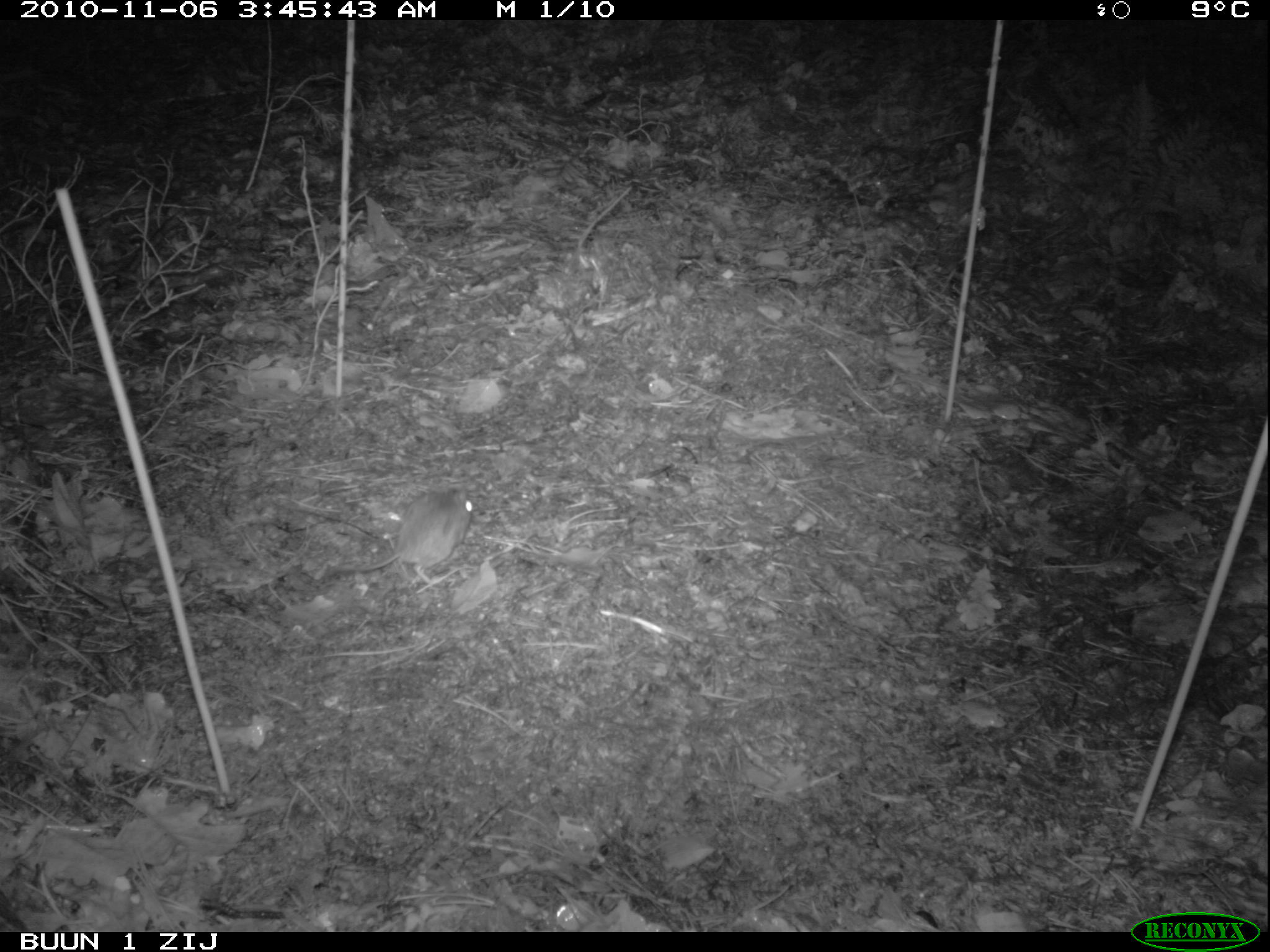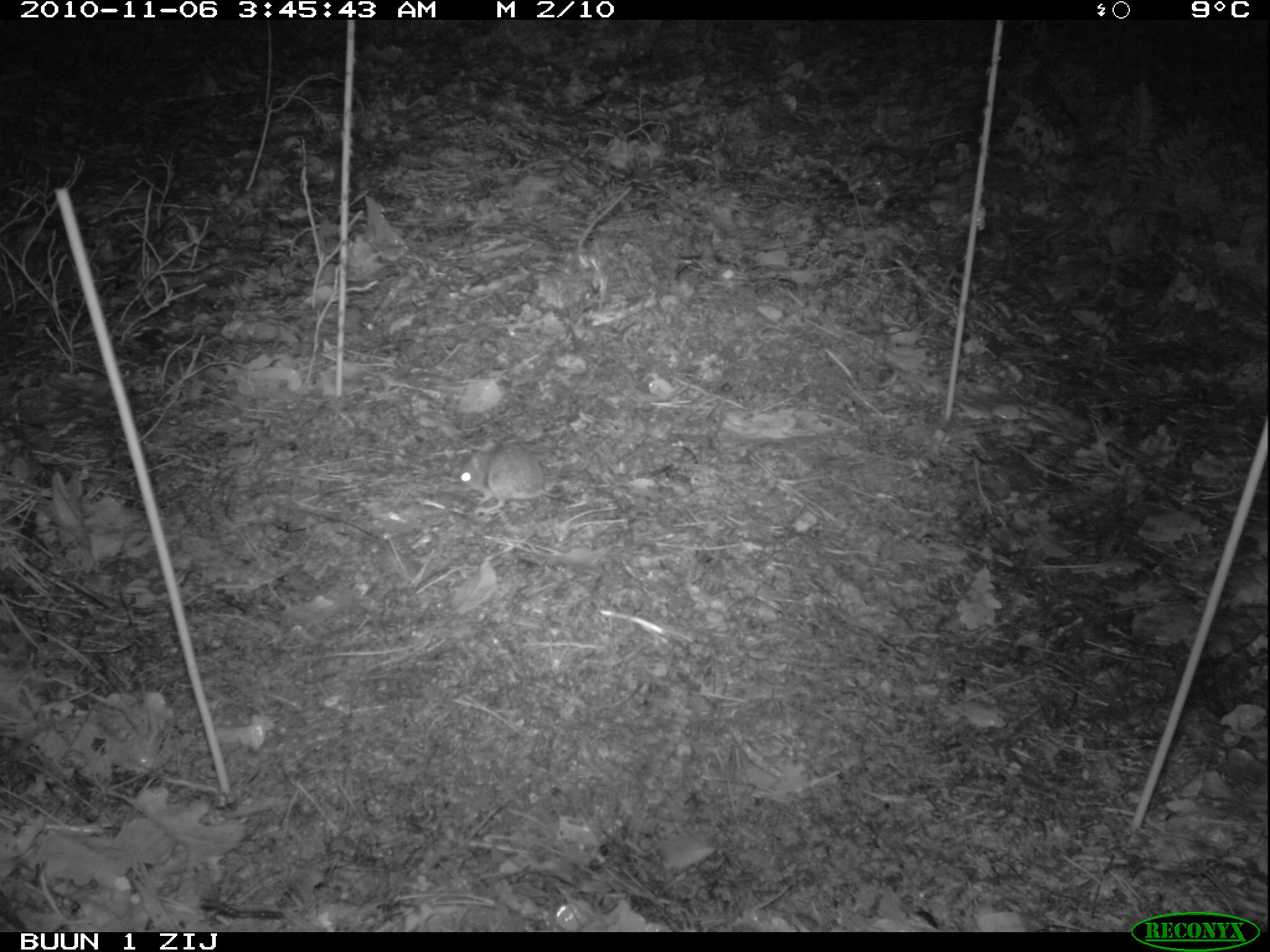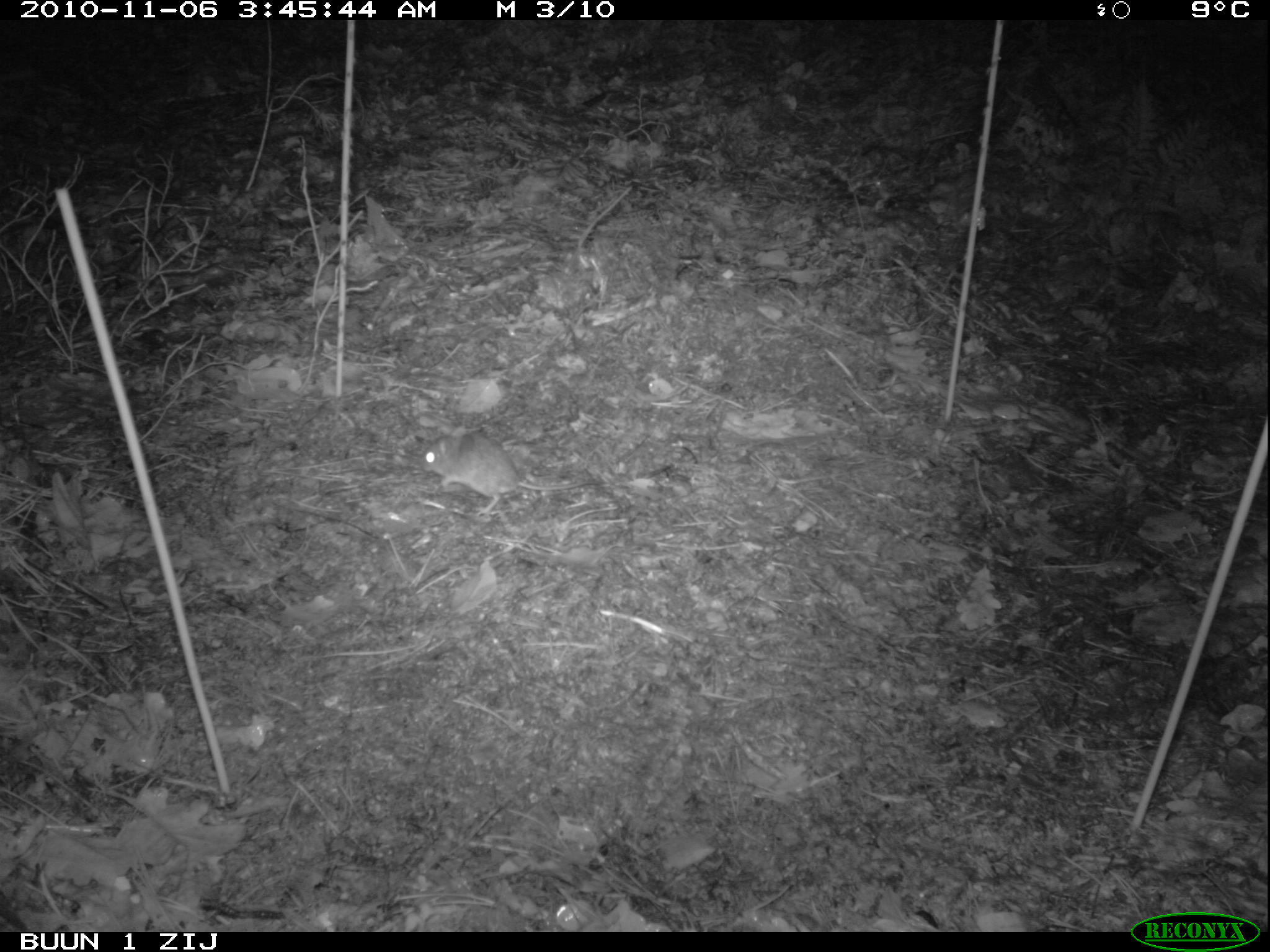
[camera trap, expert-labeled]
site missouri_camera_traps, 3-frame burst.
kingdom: Animalia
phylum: Chordata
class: Mammalia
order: Rodentia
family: Muridae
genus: Apodemus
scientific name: Apodemus sylvaticus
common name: wood mouse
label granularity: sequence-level